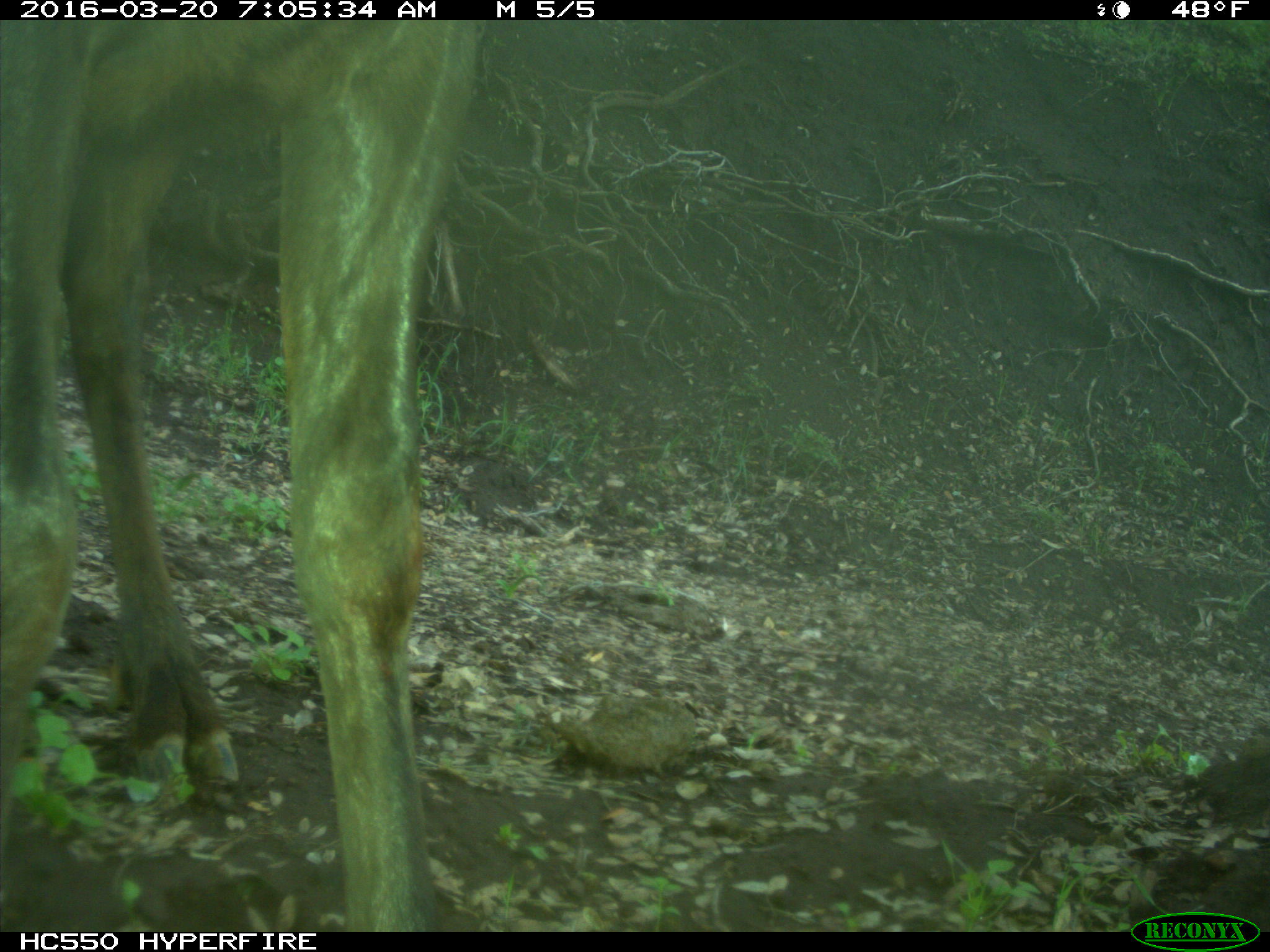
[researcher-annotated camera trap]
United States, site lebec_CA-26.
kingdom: Animalia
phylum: Chordata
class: Mammalia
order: Artiodactyla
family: Cervidae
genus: Cervus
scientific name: Cervus canadensis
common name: elk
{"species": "Cervus canadensis (elk)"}